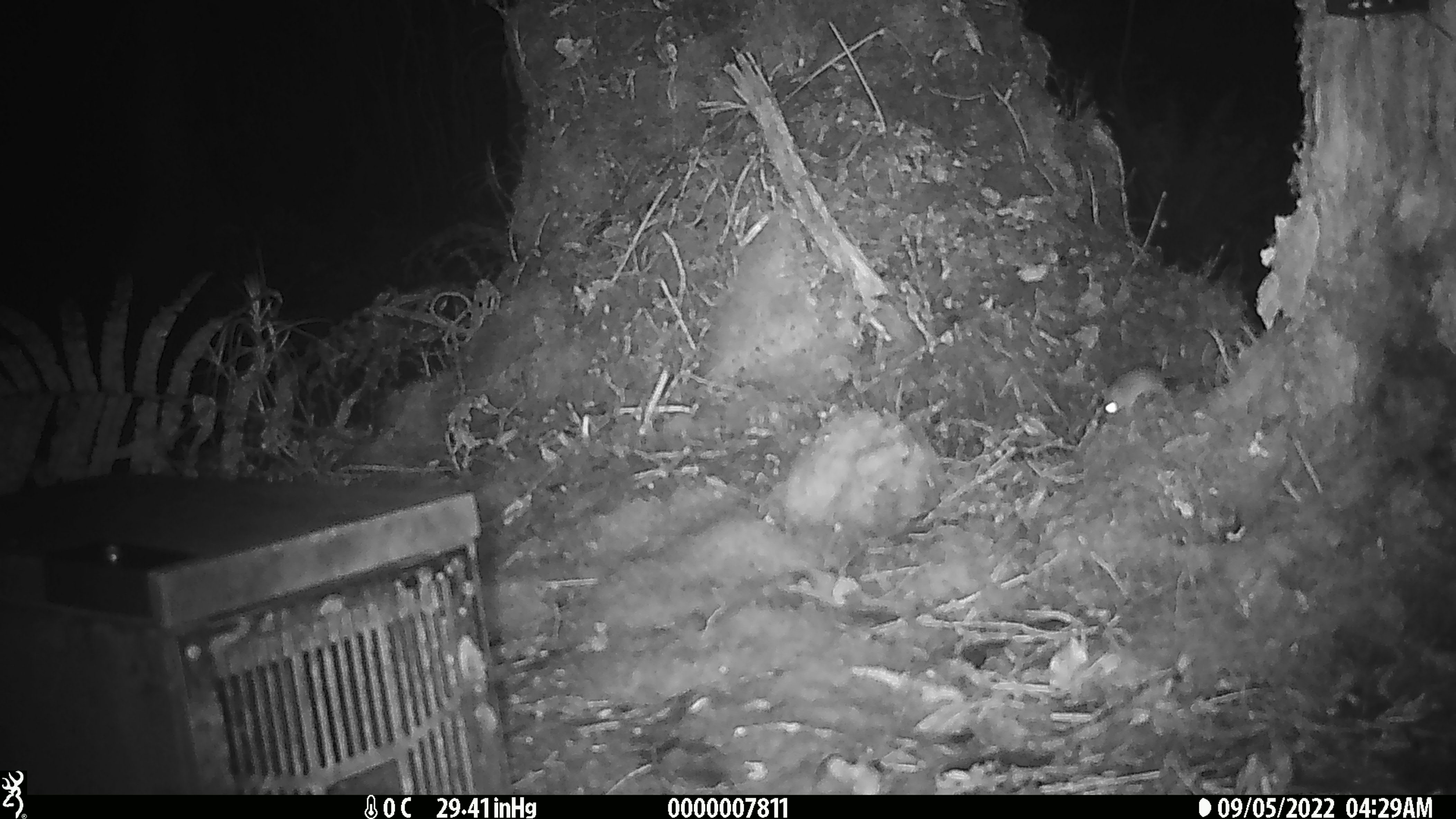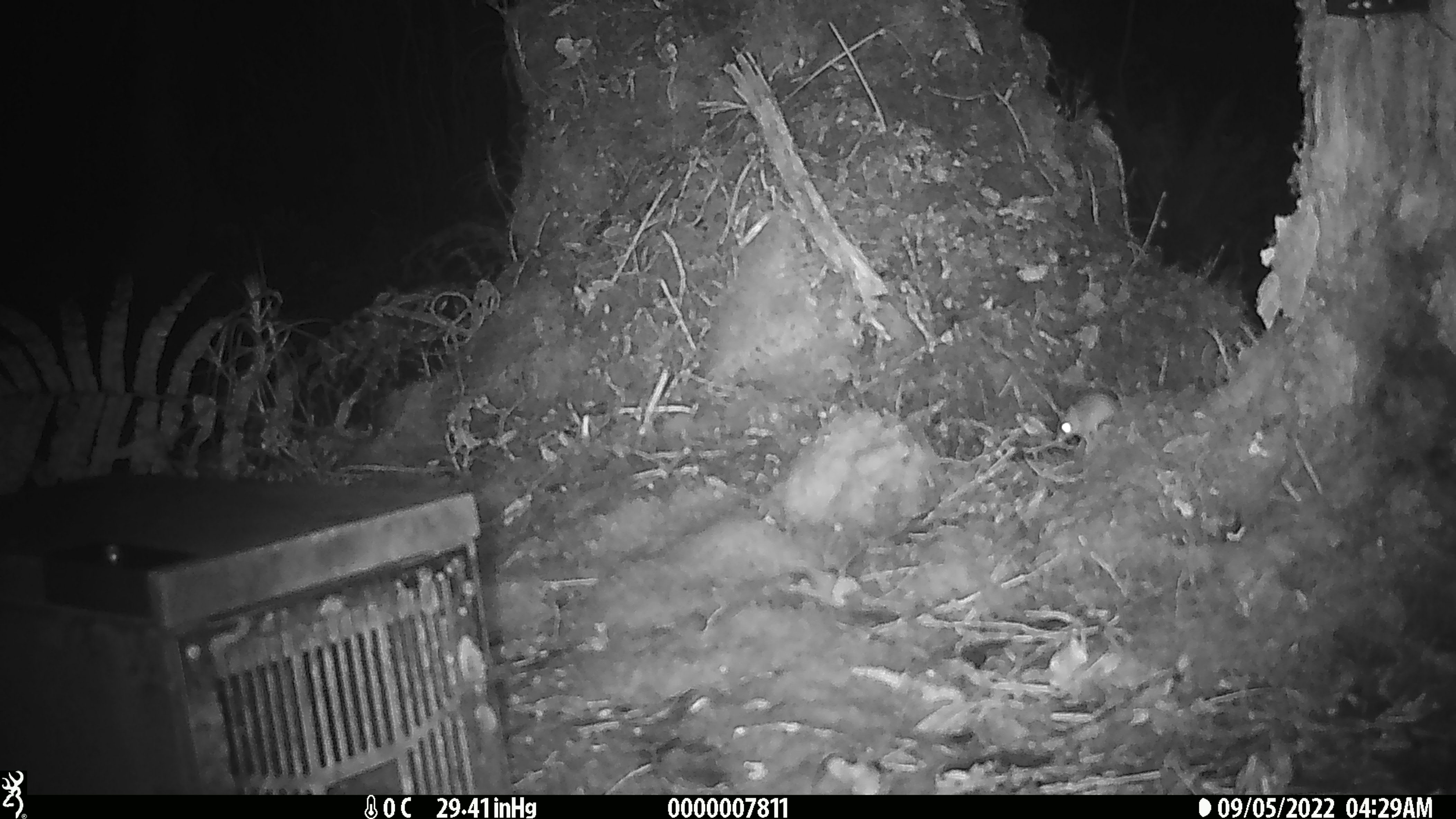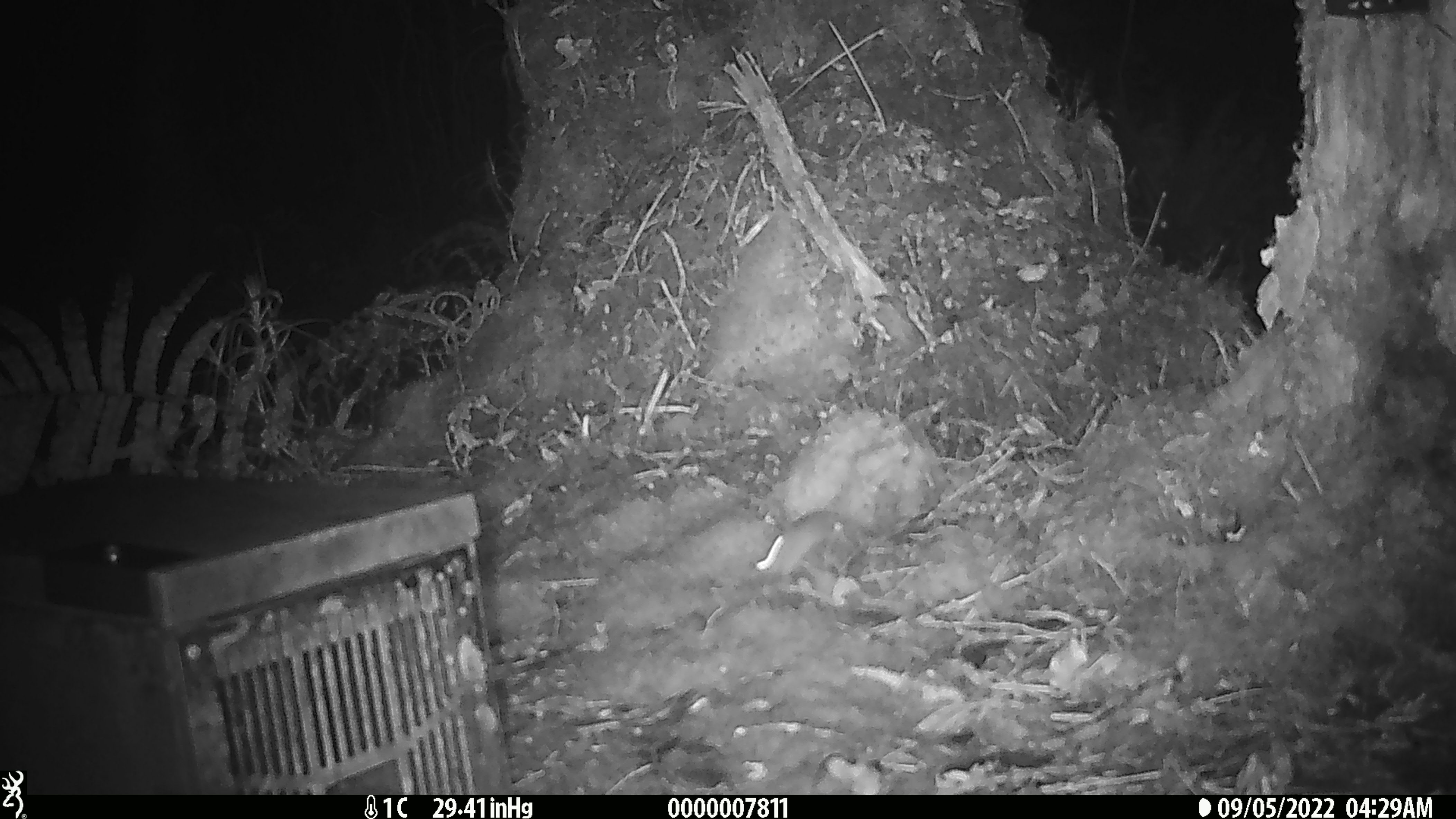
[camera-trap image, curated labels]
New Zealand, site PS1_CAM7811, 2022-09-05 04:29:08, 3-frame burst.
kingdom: Animalia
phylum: Chordata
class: Mammalia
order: Rodentia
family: Muridae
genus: Mus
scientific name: Mus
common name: mouse